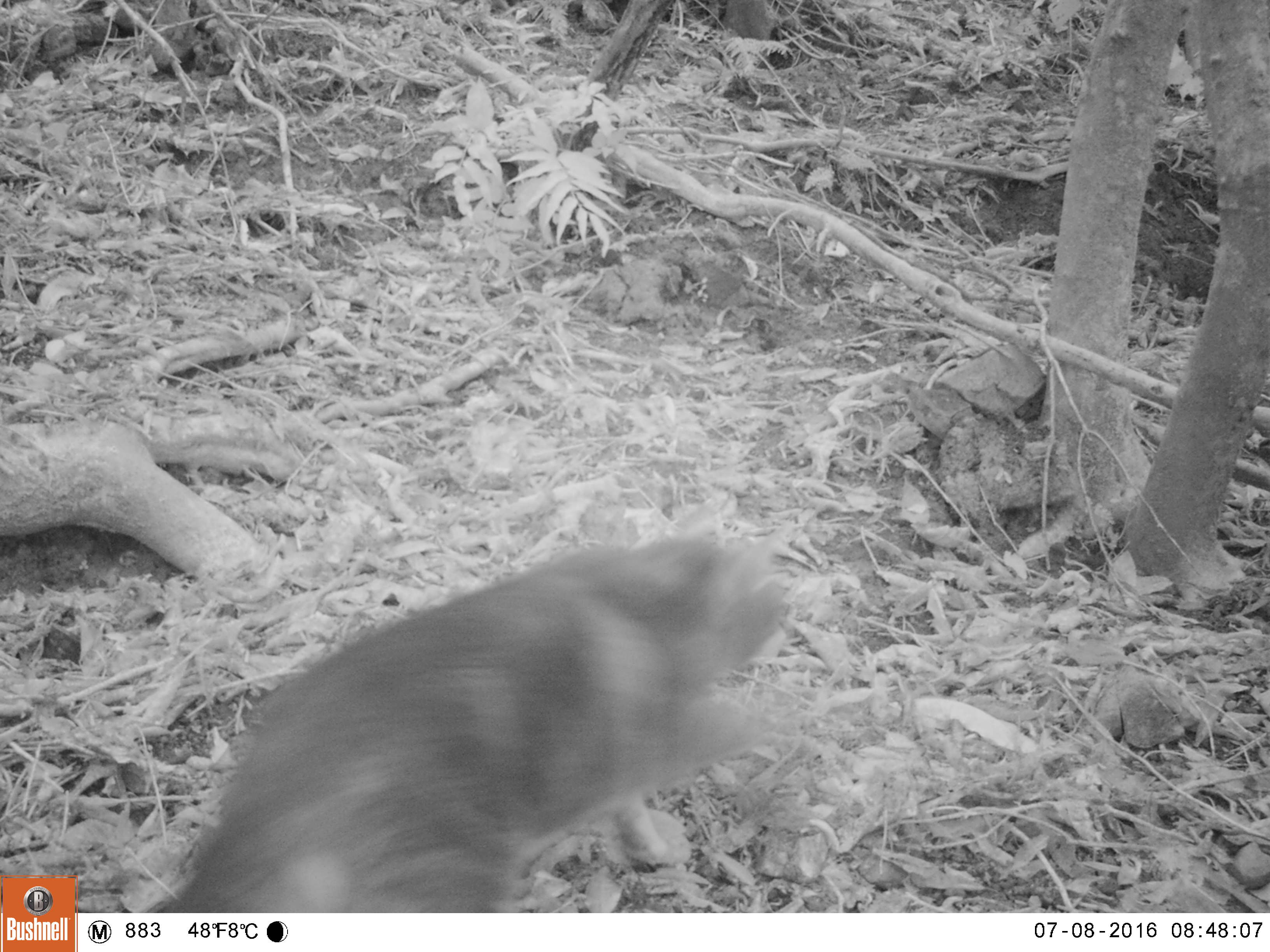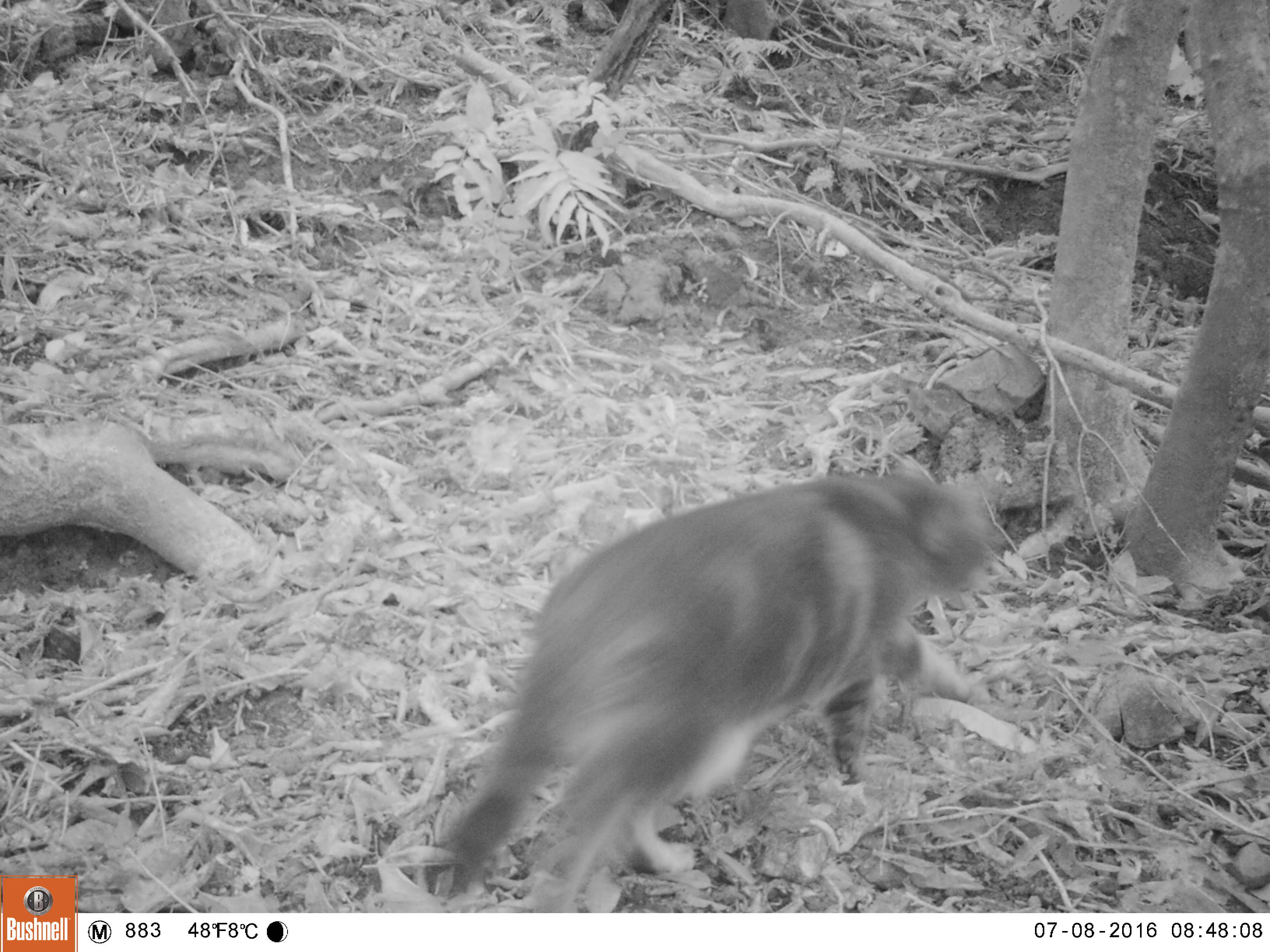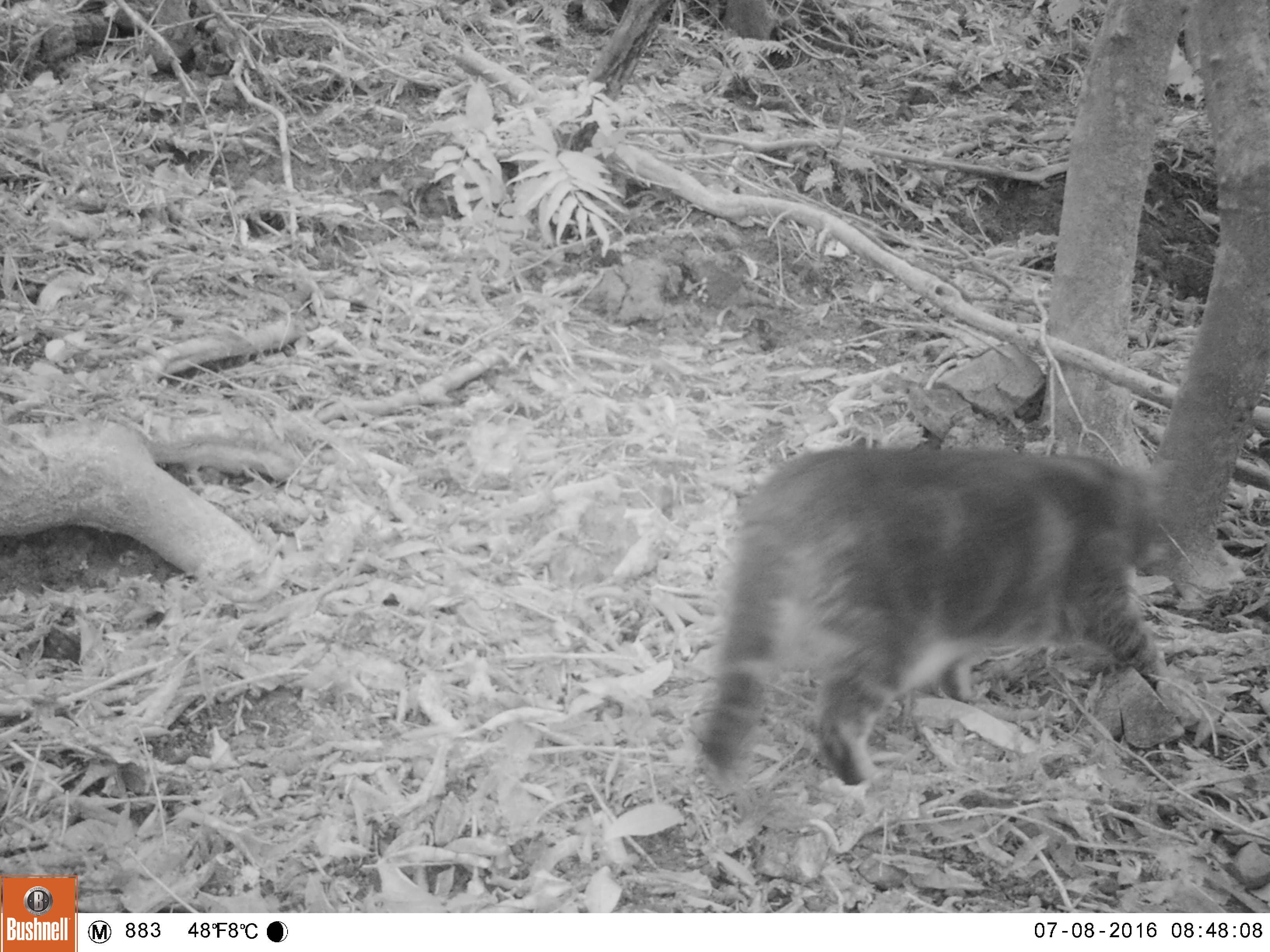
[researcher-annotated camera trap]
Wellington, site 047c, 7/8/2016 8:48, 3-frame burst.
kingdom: Animalia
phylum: Chordata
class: Mammalia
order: Carnivora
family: Felidae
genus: Felis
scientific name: Felis catus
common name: cat